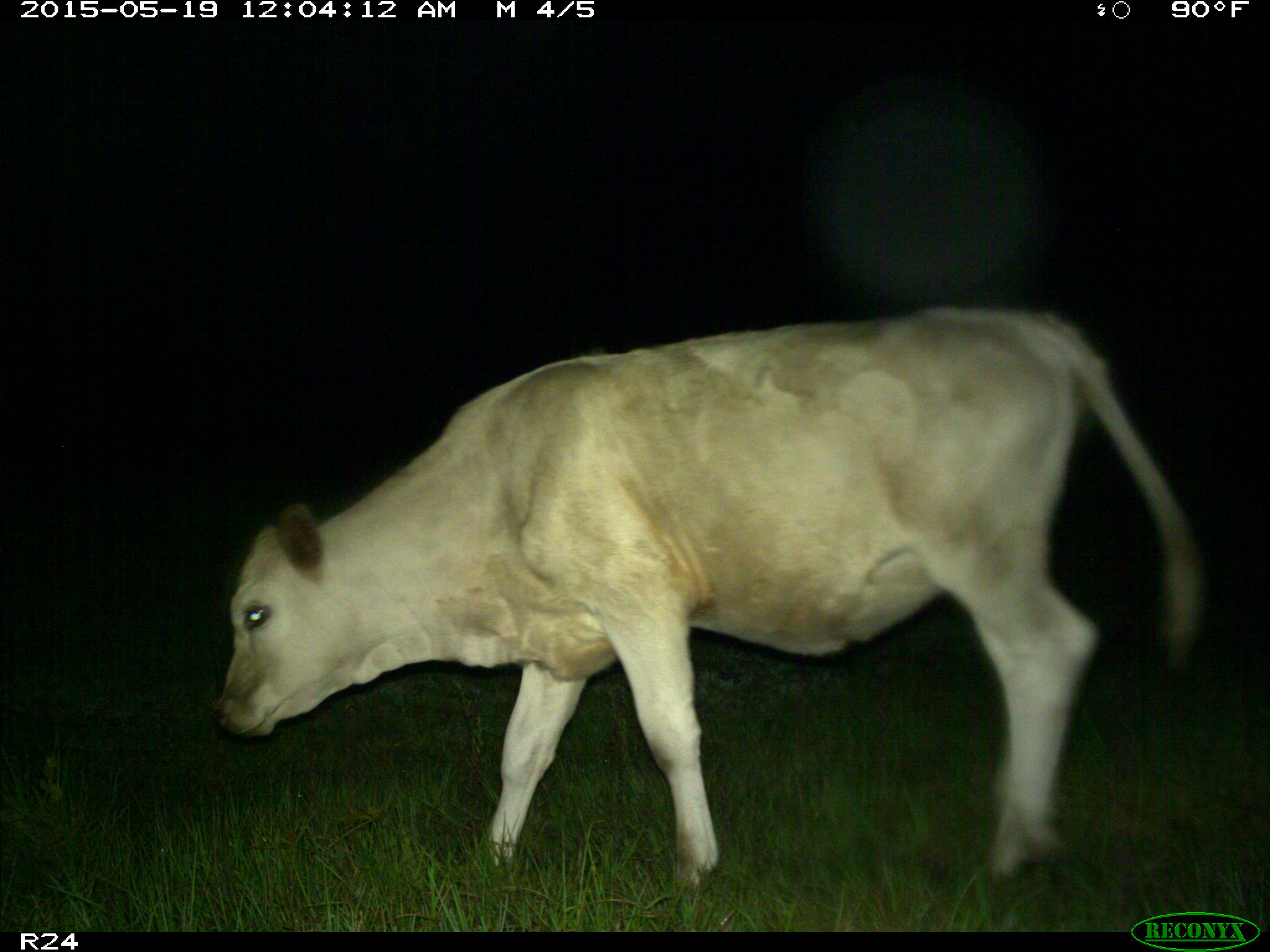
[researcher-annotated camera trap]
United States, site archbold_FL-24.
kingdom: Animalia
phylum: Chordata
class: Mammalia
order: Artiodactyla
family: Bovidae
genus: Bos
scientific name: Bos taurus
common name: domestic cow